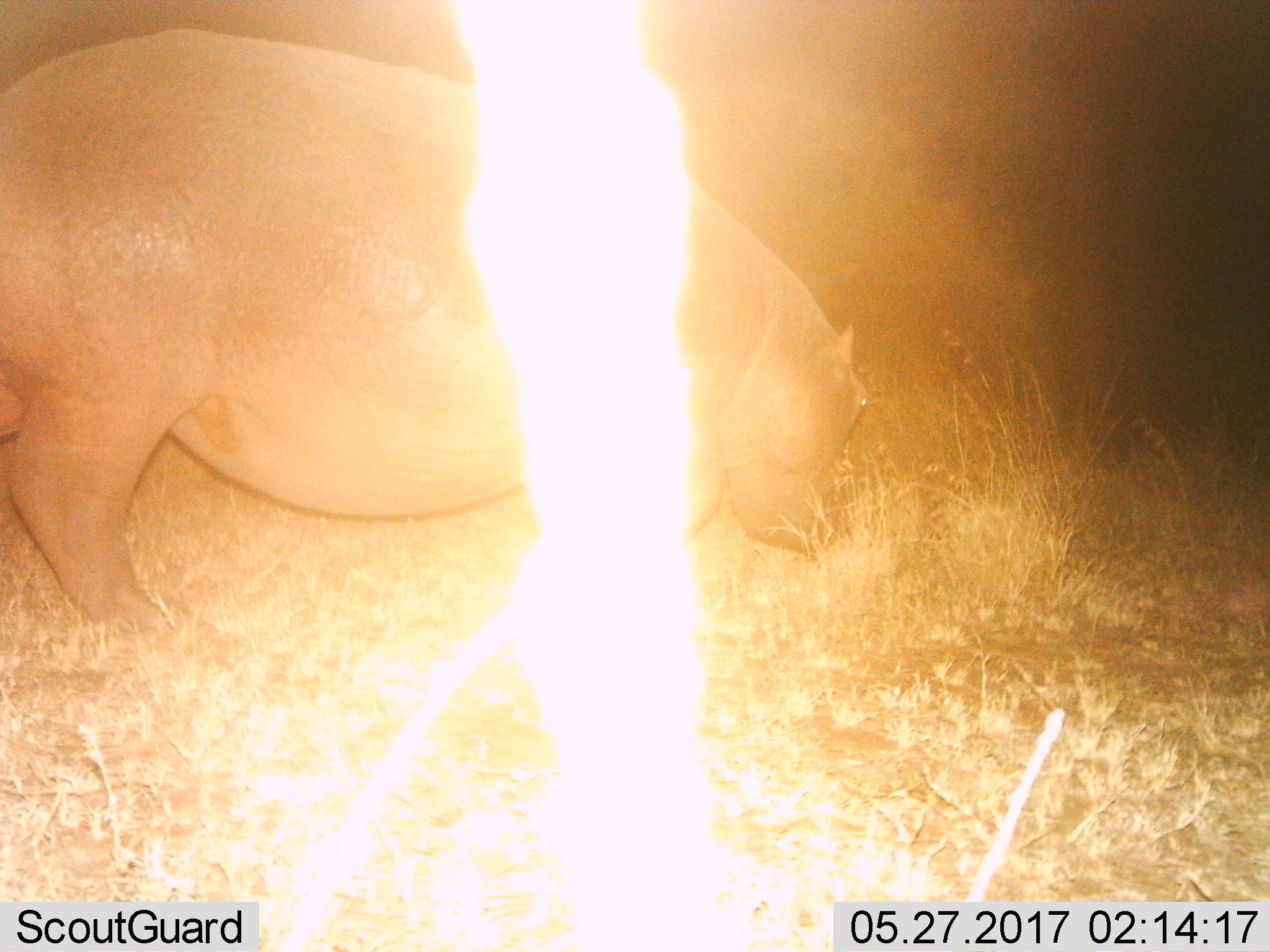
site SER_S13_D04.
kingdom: Animalia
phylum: Chordata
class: Mammalia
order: Artiodactyla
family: Hippopotamidae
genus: Hippopotamus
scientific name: Hippopotamus amphibius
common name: hippopotamus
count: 1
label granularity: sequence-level